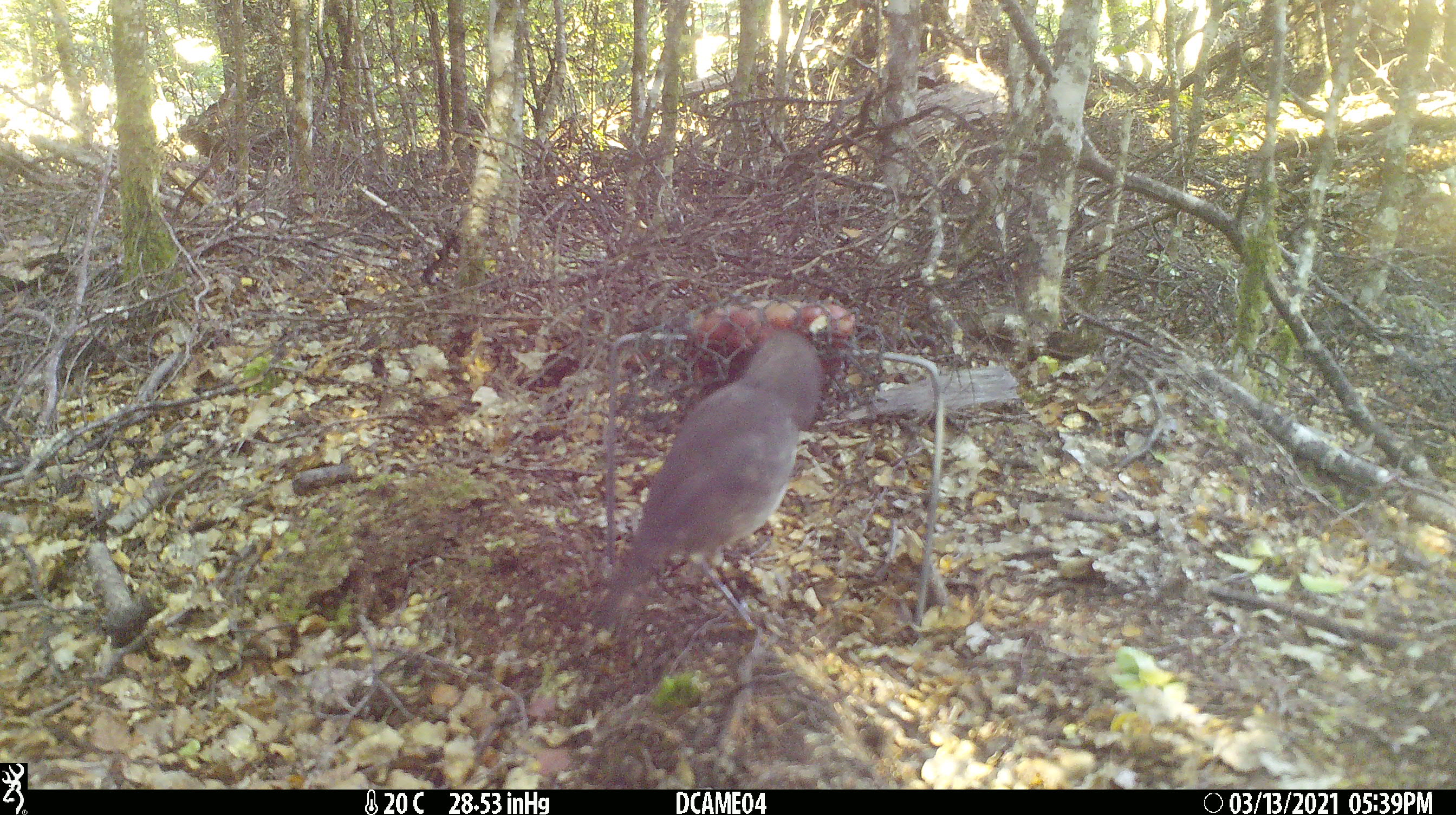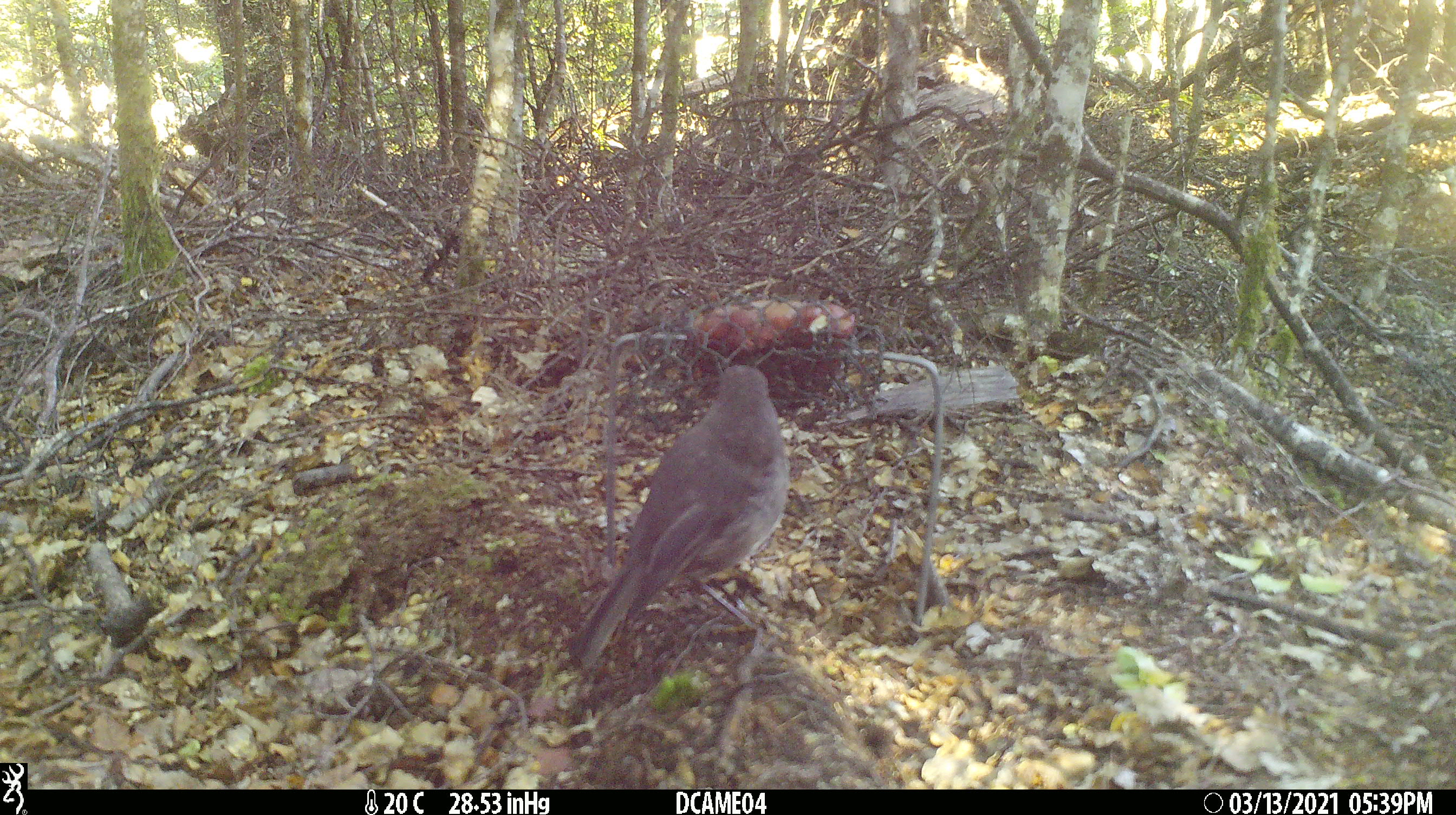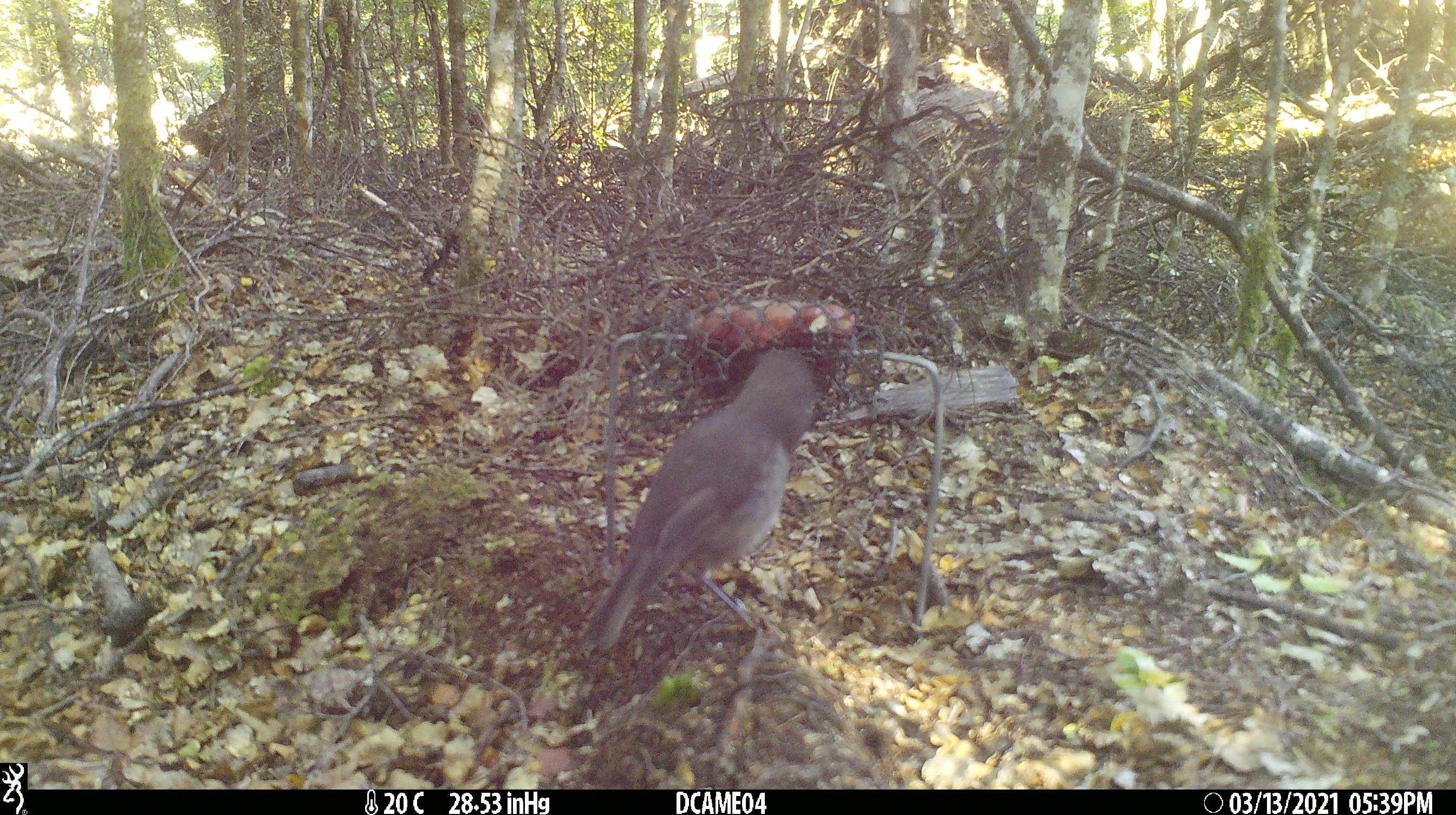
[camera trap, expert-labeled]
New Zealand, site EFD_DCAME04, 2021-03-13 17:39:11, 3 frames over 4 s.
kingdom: Animalia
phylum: Chordata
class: Aves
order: Passeriformes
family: Petroicidae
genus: Petroica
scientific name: Petroica australis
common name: new zealand robin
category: robin